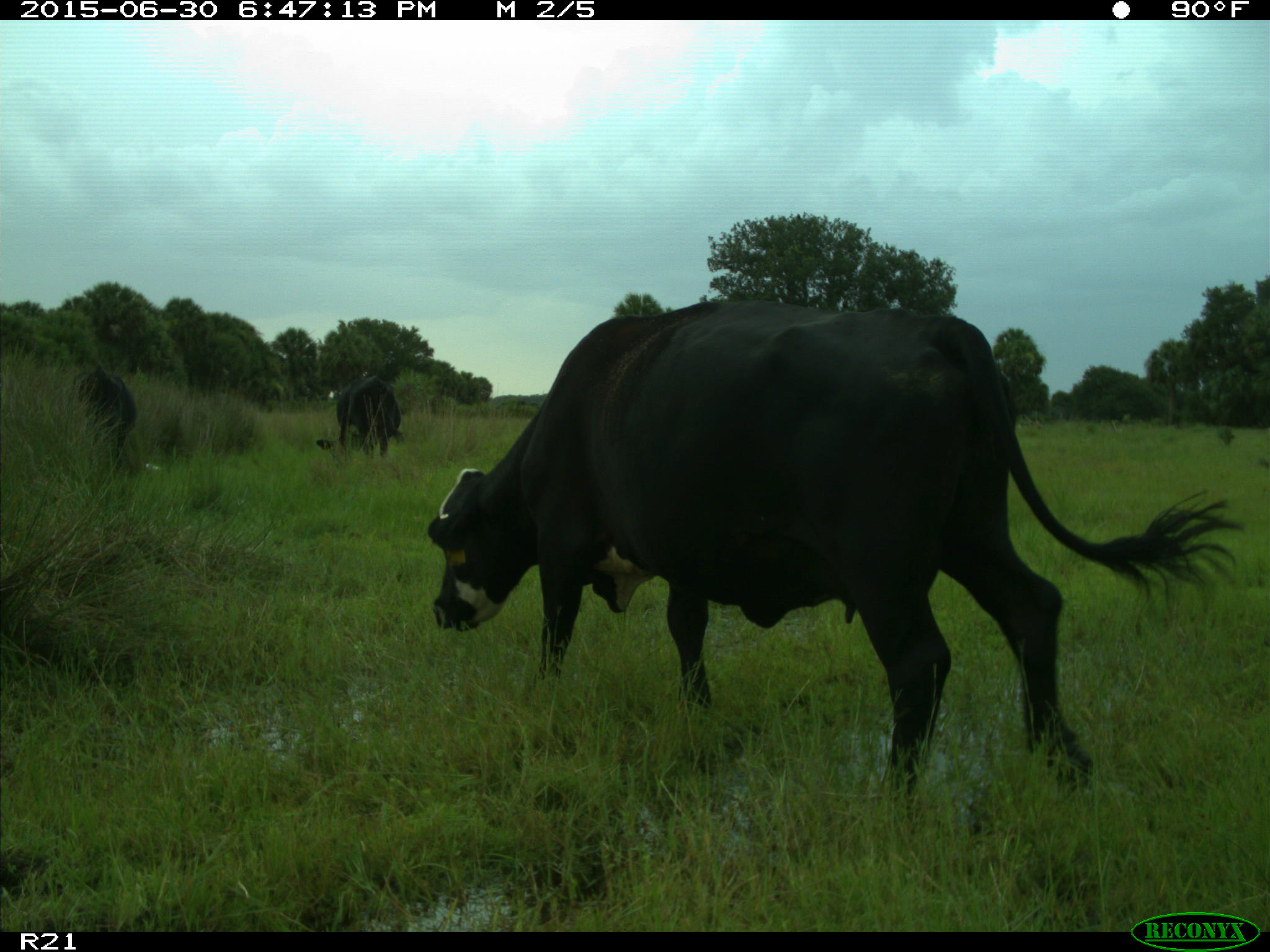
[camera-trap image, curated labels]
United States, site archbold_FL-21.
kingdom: Animalia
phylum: Chordata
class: Mammalia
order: Artiodactyla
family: Bovidae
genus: Bos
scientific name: Bos taurus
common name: domestic cow